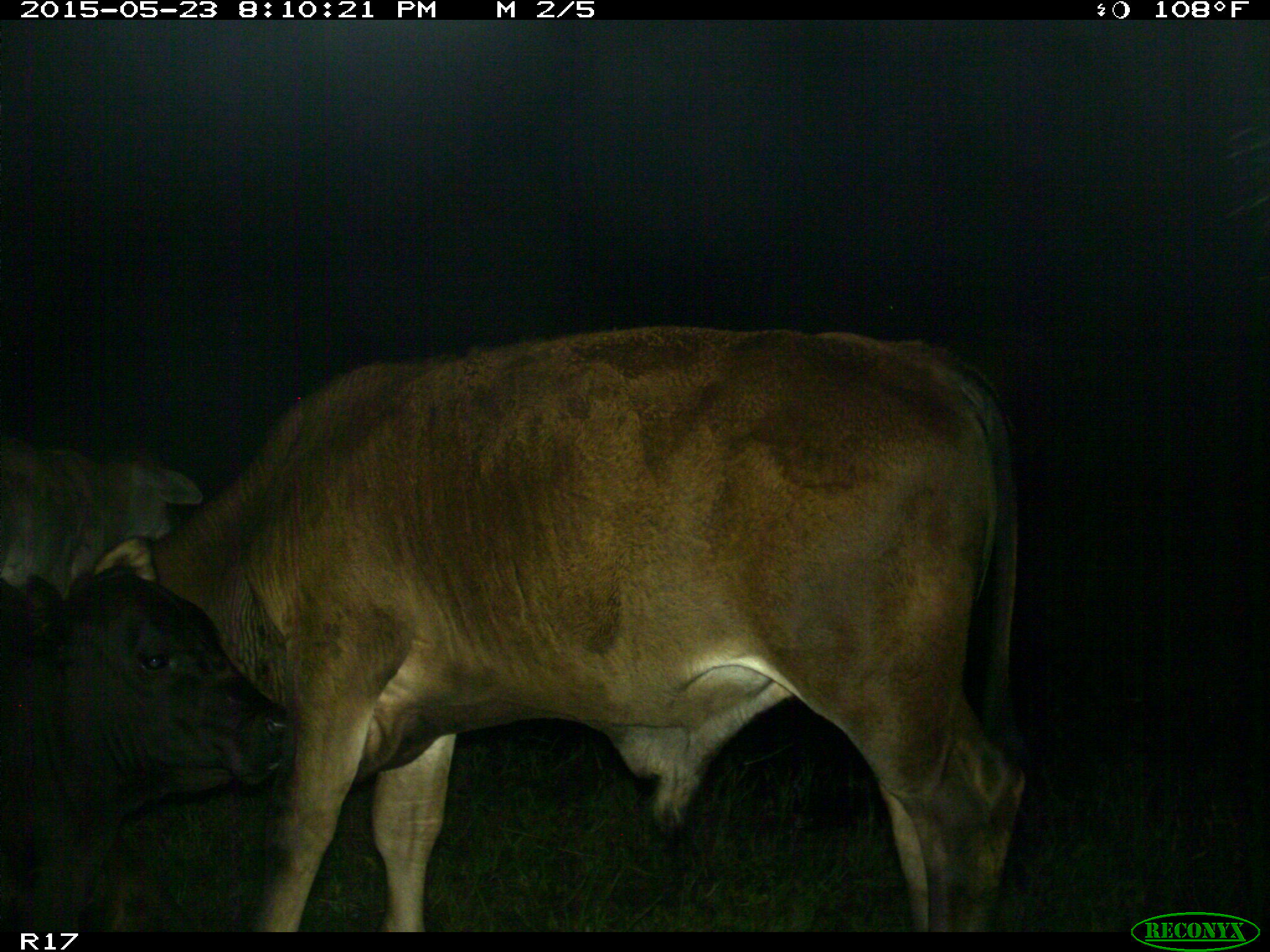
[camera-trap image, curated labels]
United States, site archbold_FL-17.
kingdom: Animalia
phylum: Chordata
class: Mammalia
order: Artiodactyla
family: Bovidae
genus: Bos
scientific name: Bos taurus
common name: domestic cow